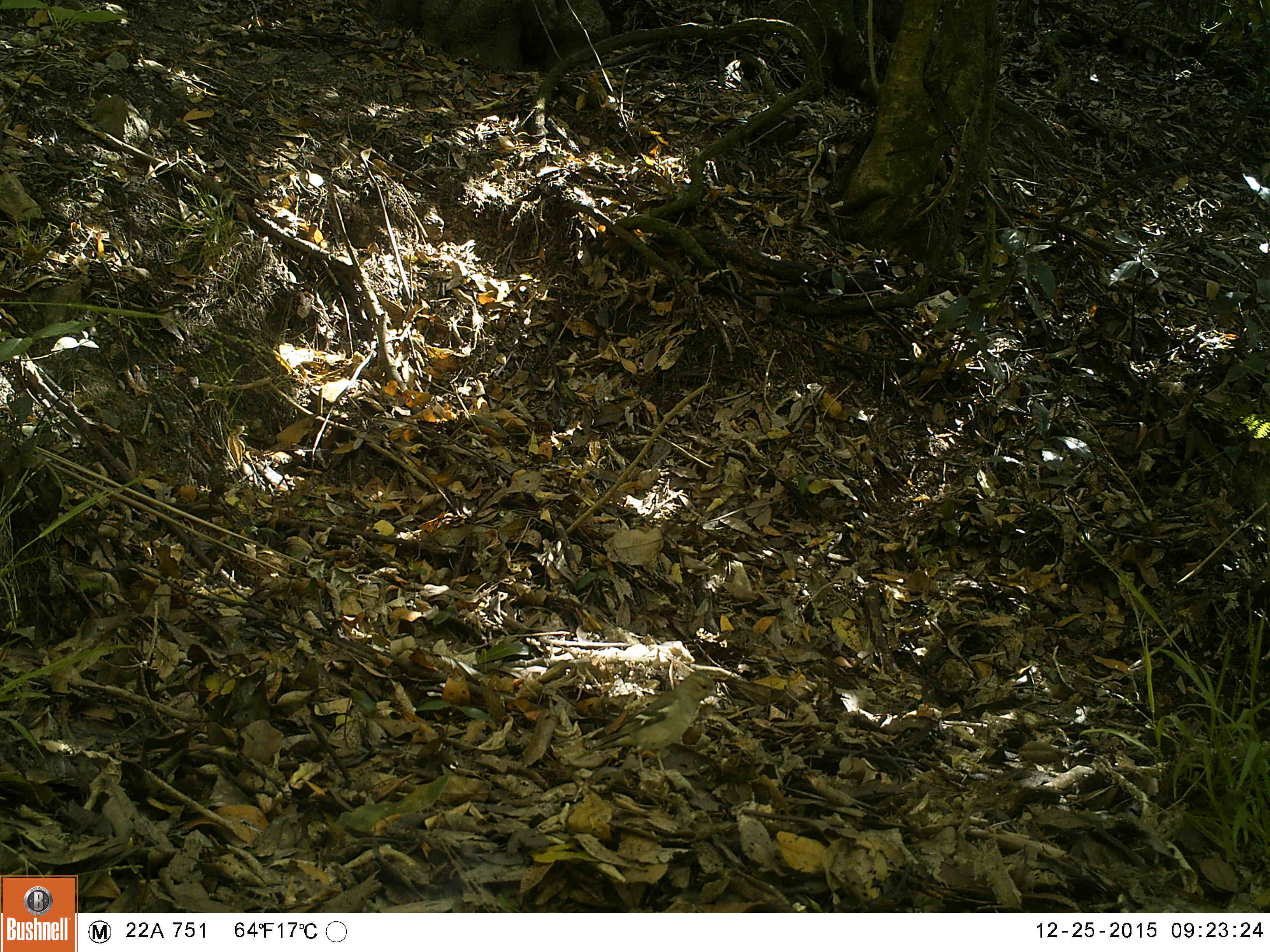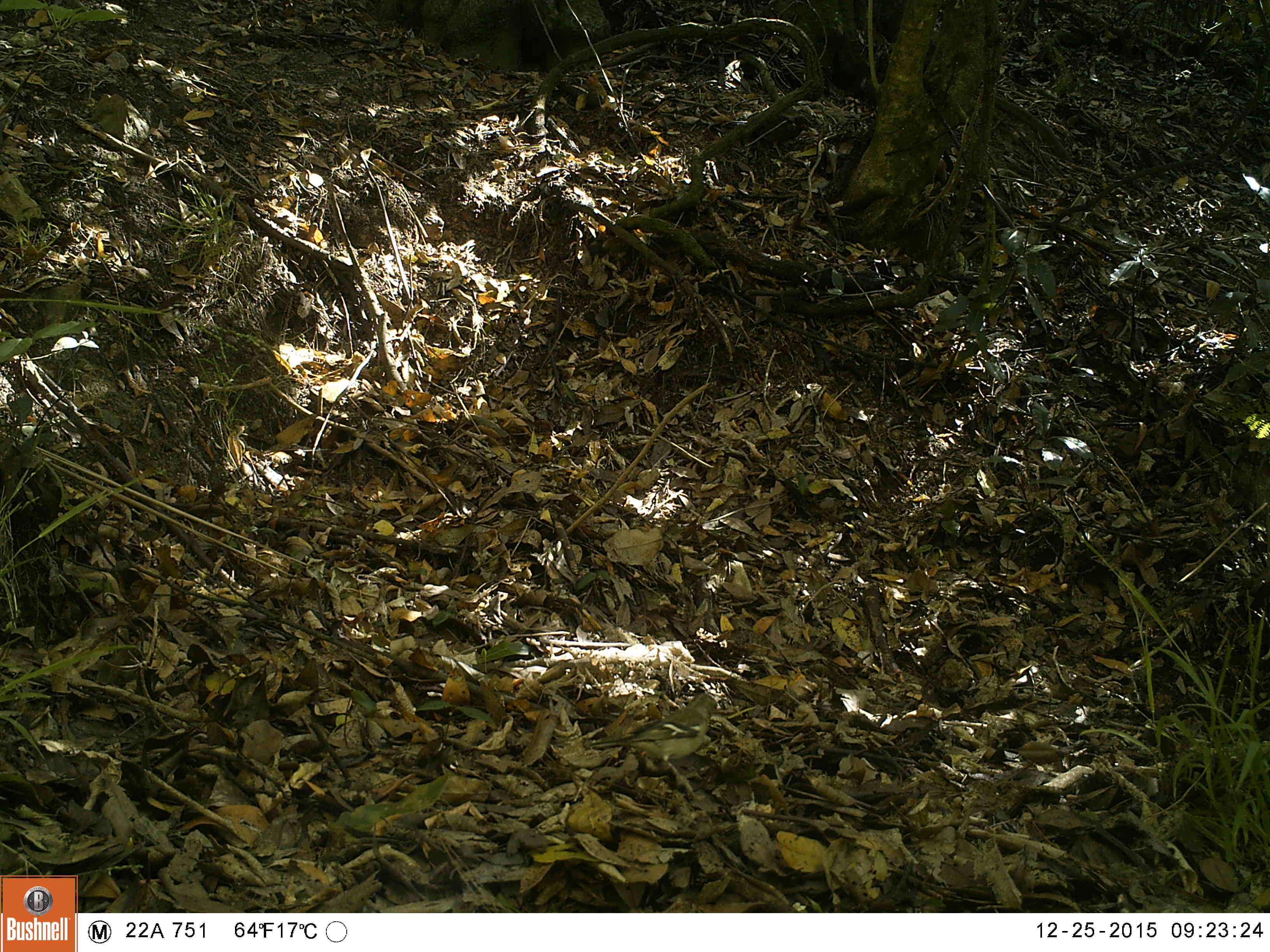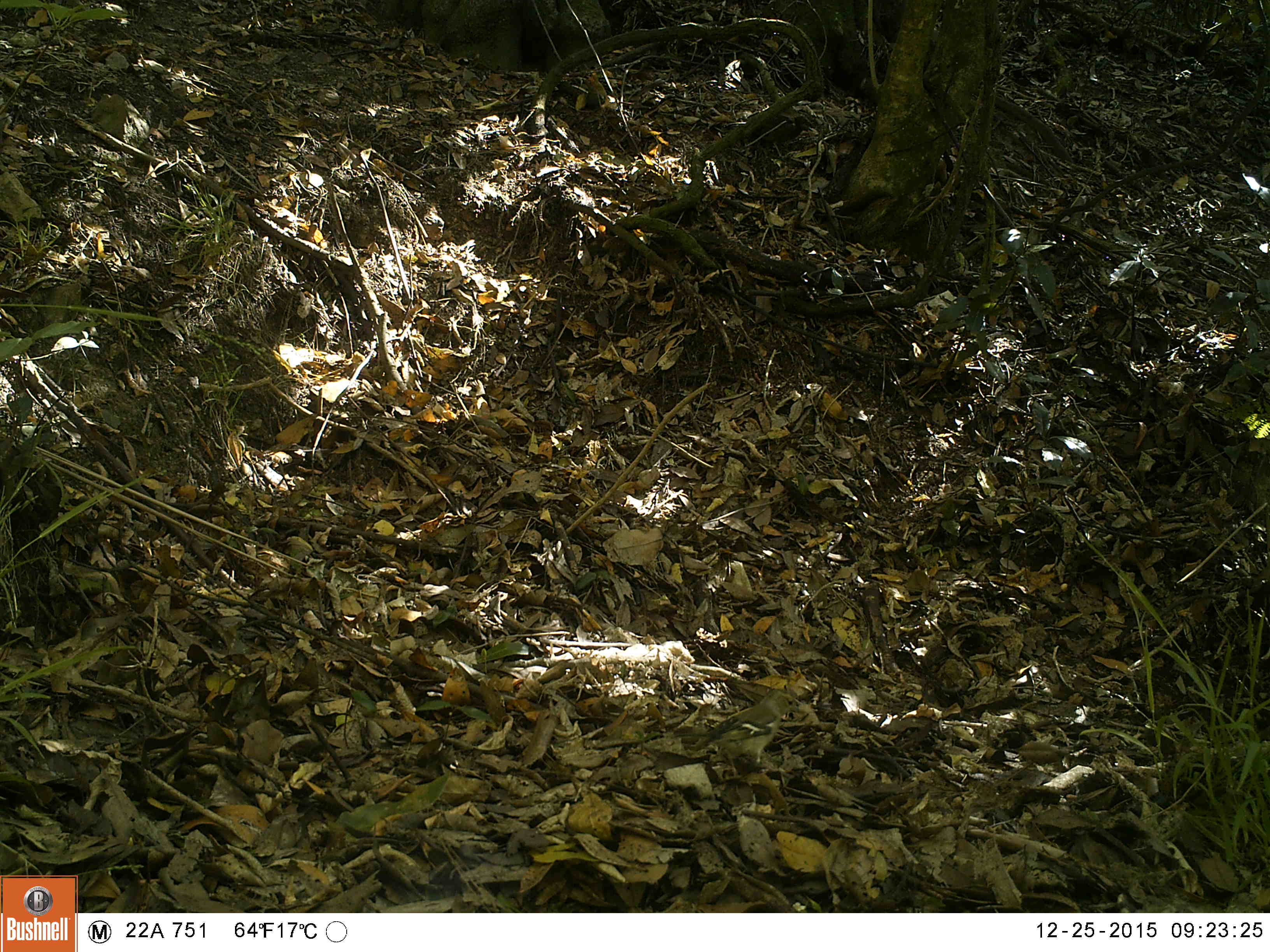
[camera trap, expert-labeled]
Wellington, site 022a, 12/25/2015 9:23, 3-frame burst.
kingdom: Animalia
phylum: Chordata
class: Aves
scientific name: Aves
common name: bird